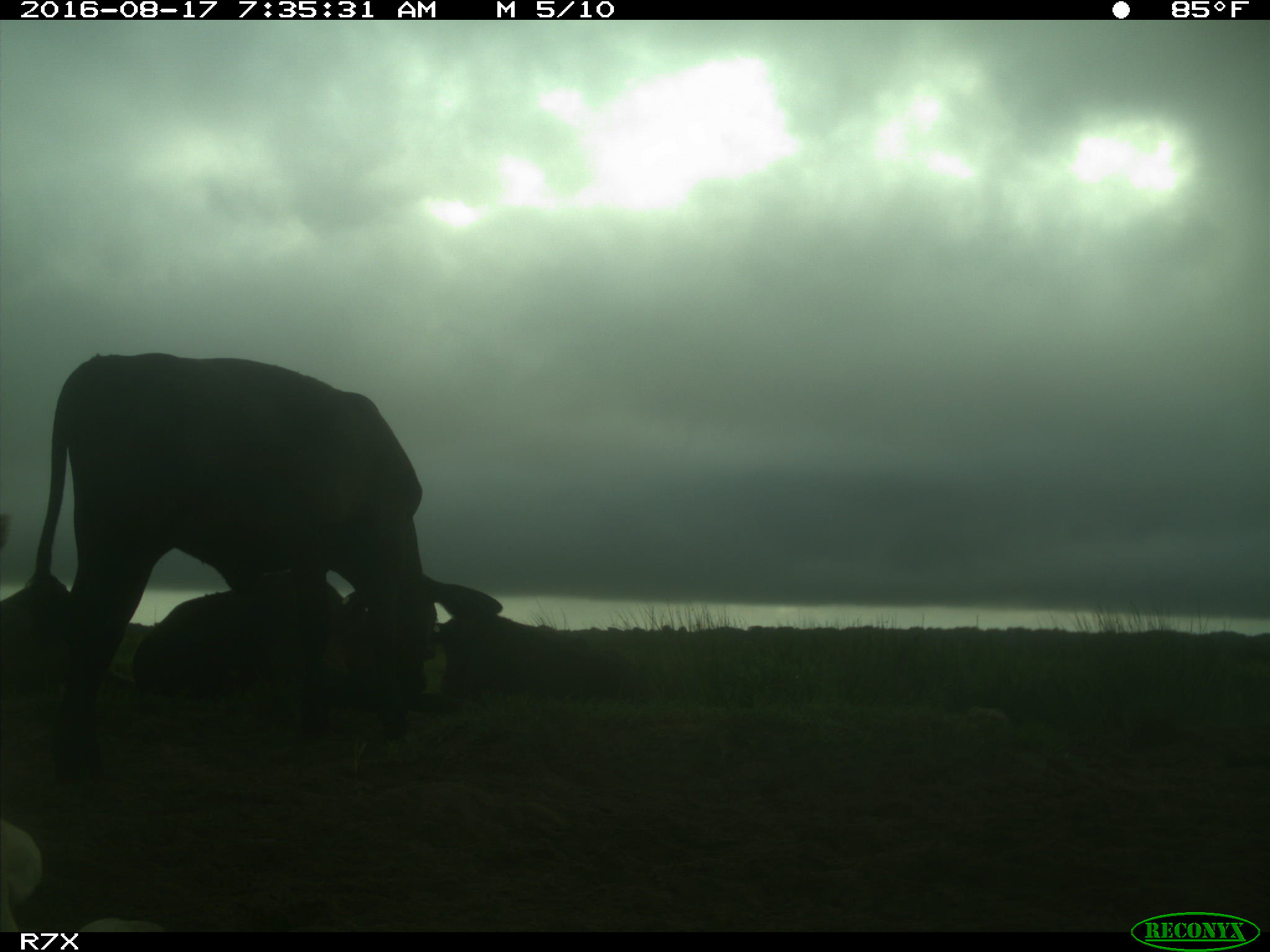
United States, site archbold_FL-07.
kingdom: Animalia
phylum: Chordata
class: Mammalia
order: Artiodactyla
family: Bovidae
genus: Bos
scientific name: Bos taurus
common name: domestic cow